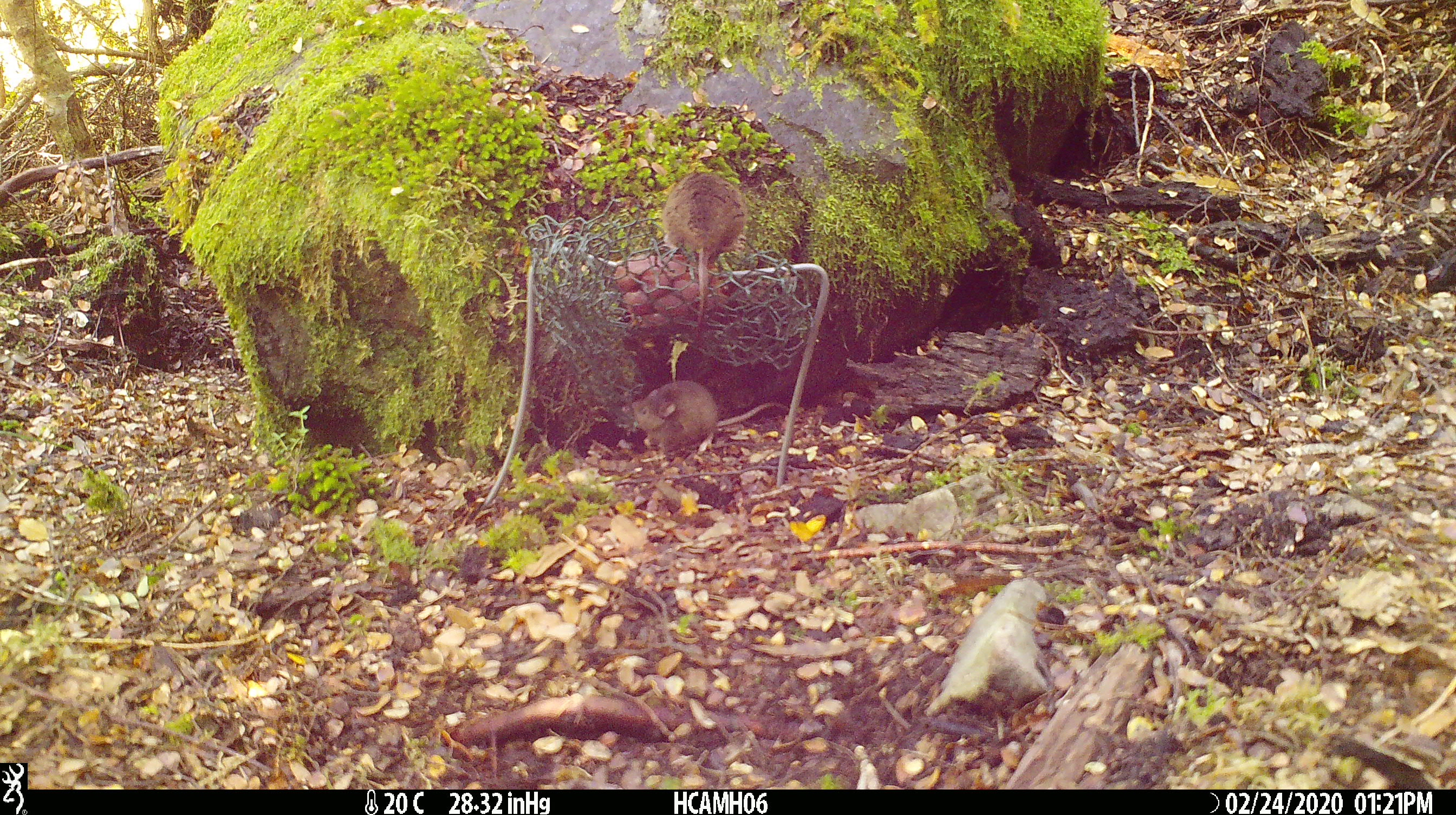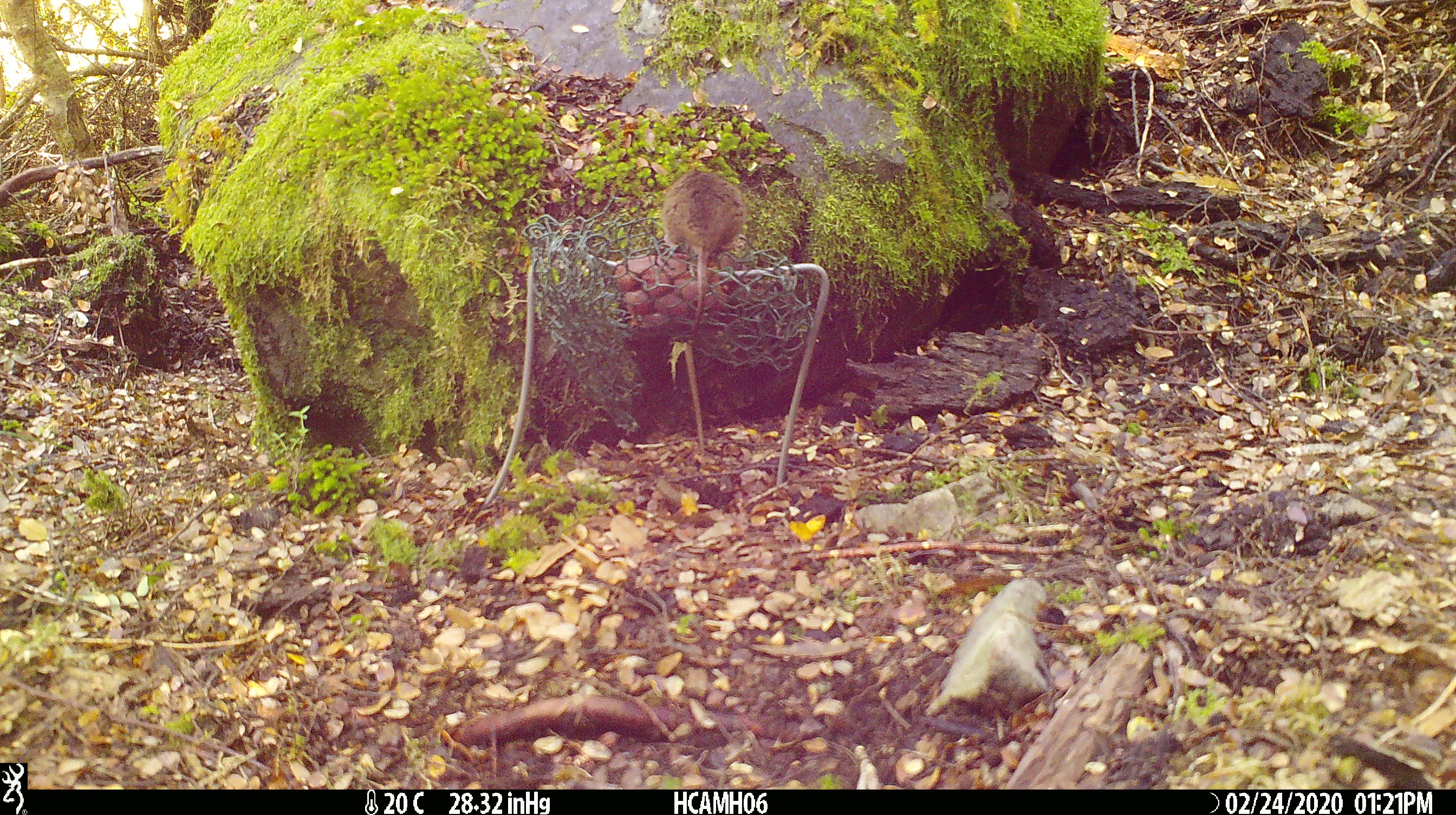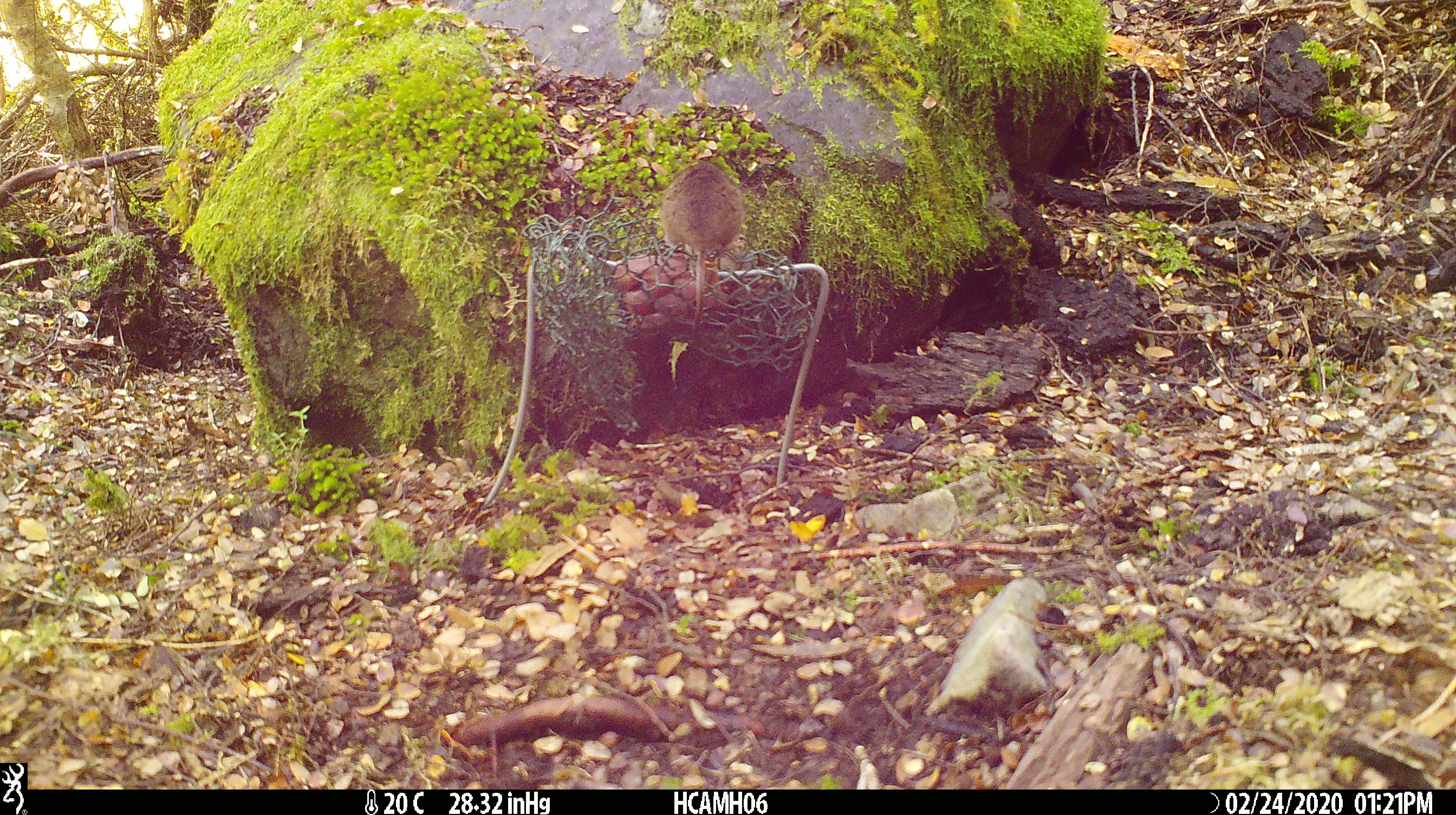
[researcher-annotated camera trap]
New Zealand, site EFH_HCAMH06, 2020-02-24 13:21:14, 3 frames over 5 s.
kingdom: Animalia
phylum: Chordata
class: Mammalia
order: Rodentia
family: Muridae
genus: Mus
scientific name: Mus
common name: mouse